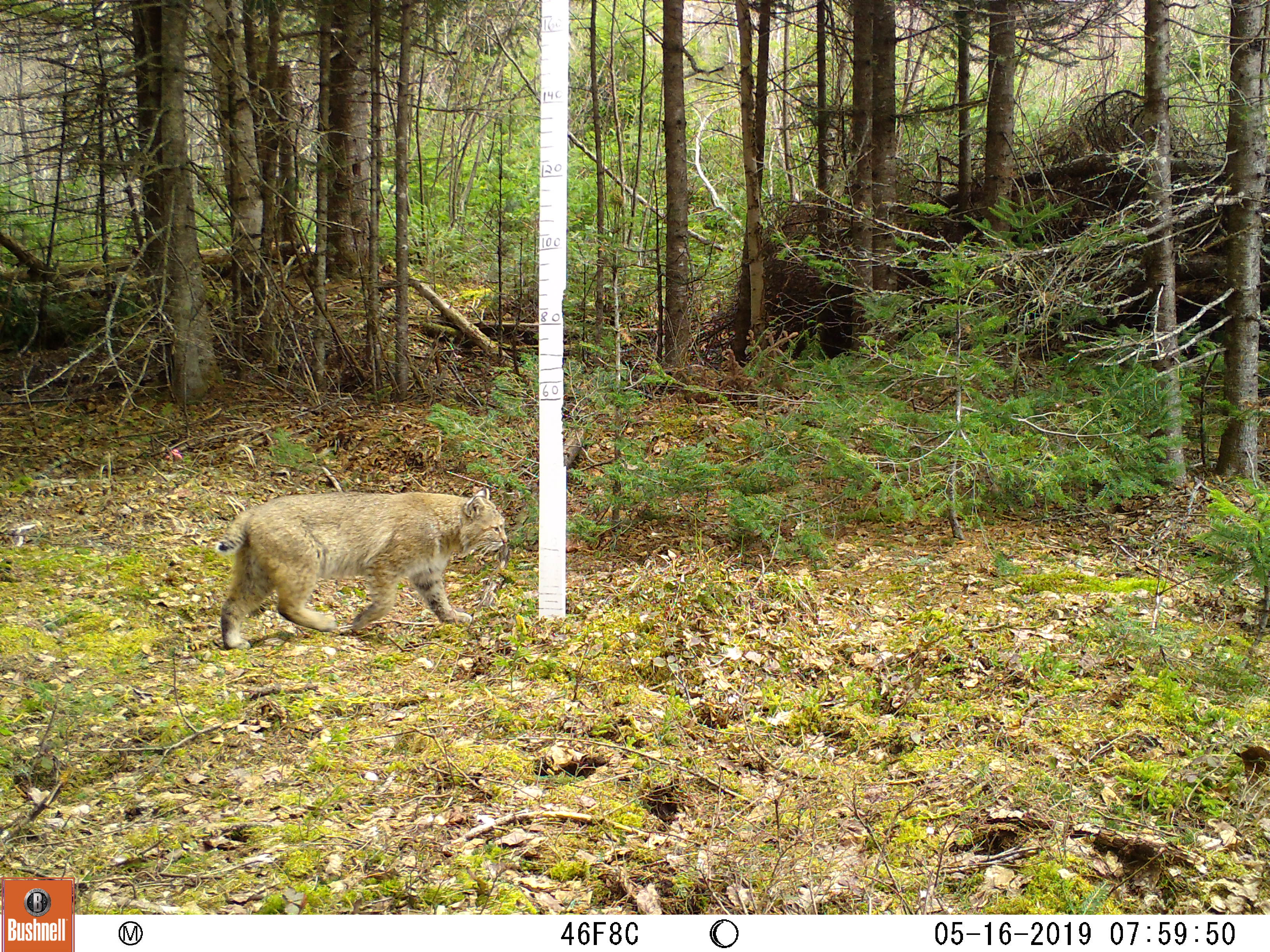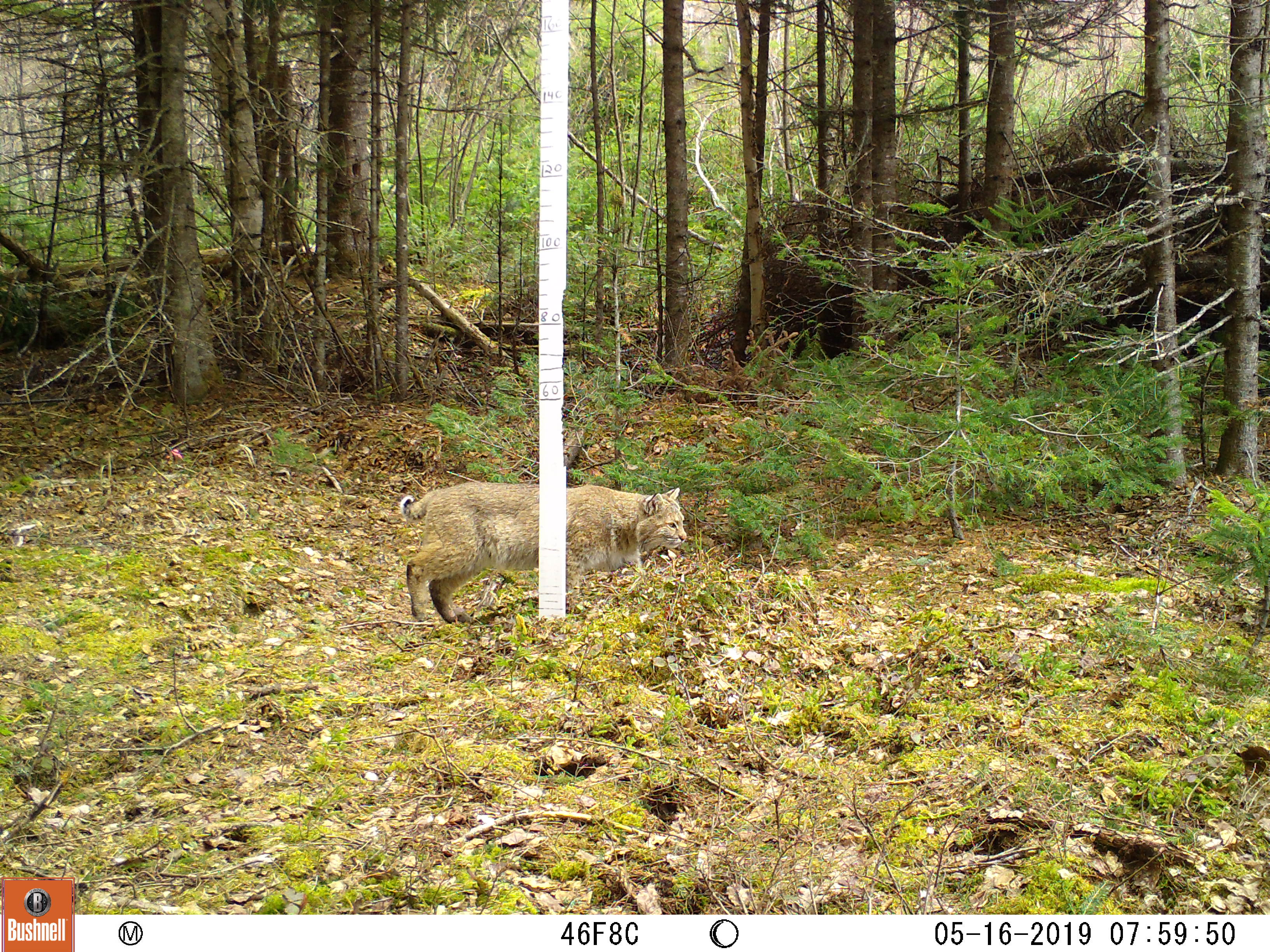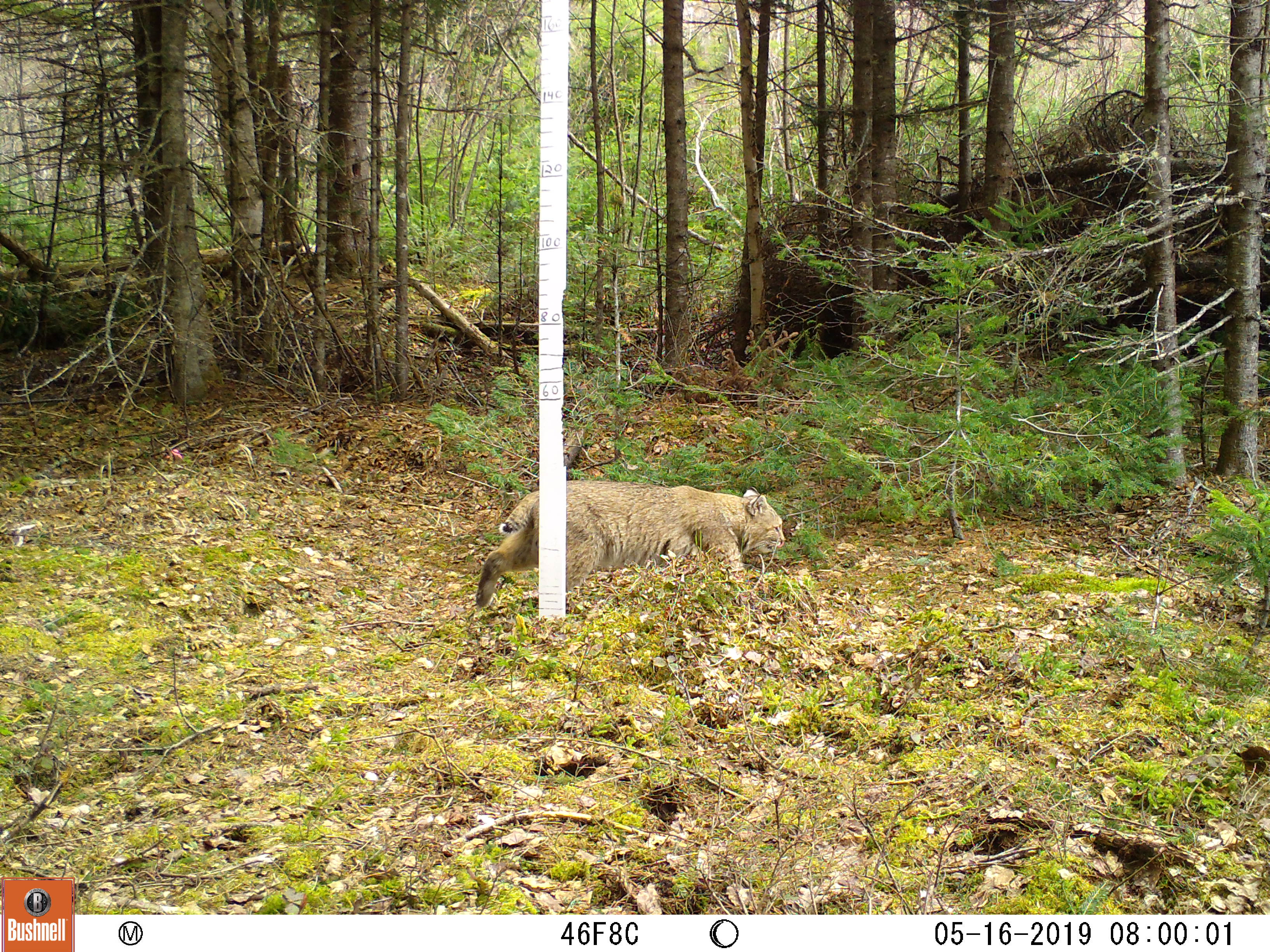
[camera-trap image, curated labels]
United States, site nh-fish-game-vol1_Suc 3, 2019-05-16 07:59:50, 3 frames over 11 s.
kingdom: Animalia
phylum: Chordata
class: Mammalia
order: Carnivora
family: Felidae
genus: Lynx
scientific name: Lynx rufus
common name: bobcat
Bobcat (Lynx rufus).